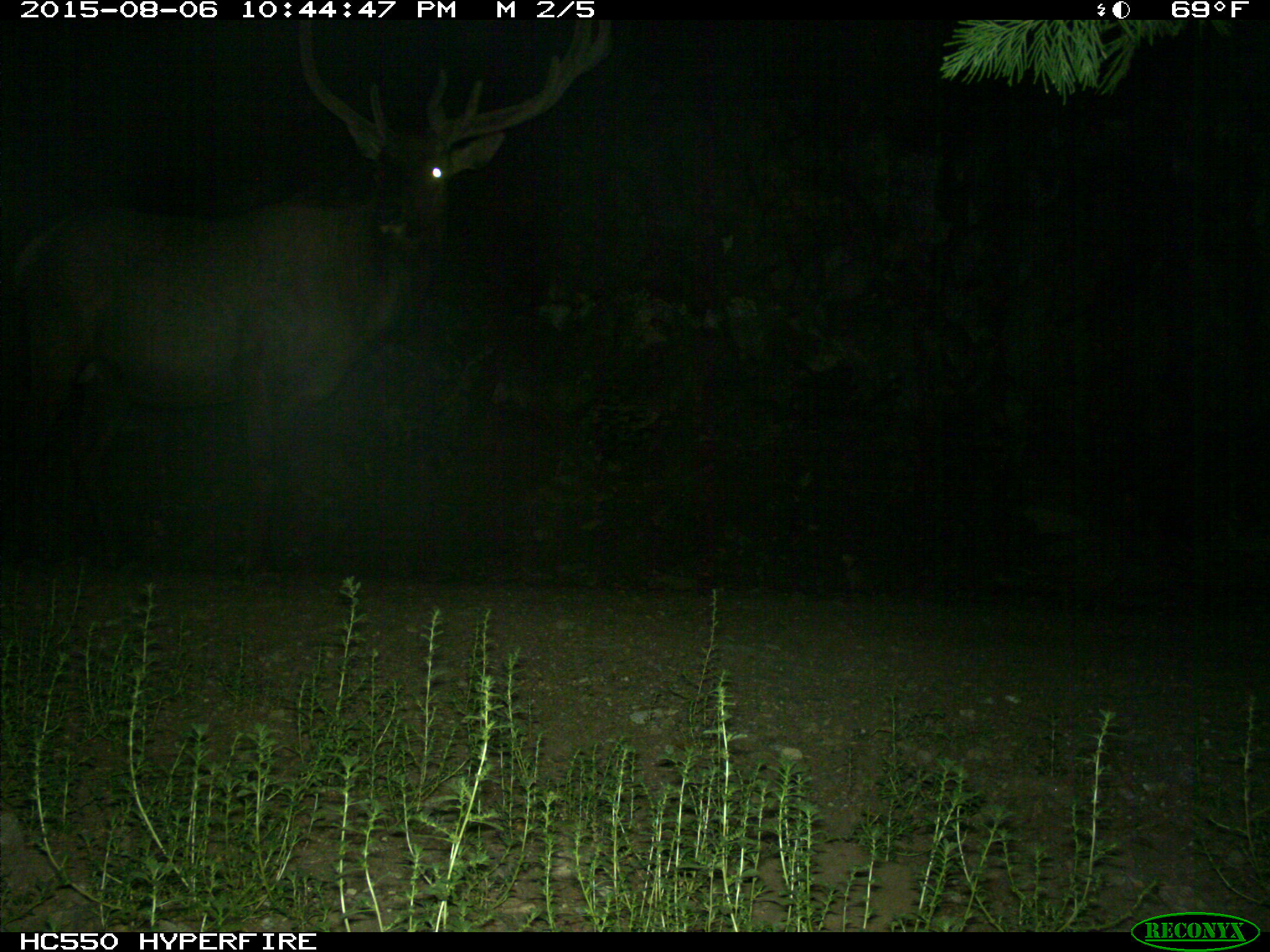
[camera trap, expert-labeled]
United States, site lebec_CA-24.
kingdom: Animalia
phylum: Chordata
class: Mammalia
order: Artiodactyla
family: Cervidae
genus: Cervus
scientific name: Cervus canadensis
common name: elk